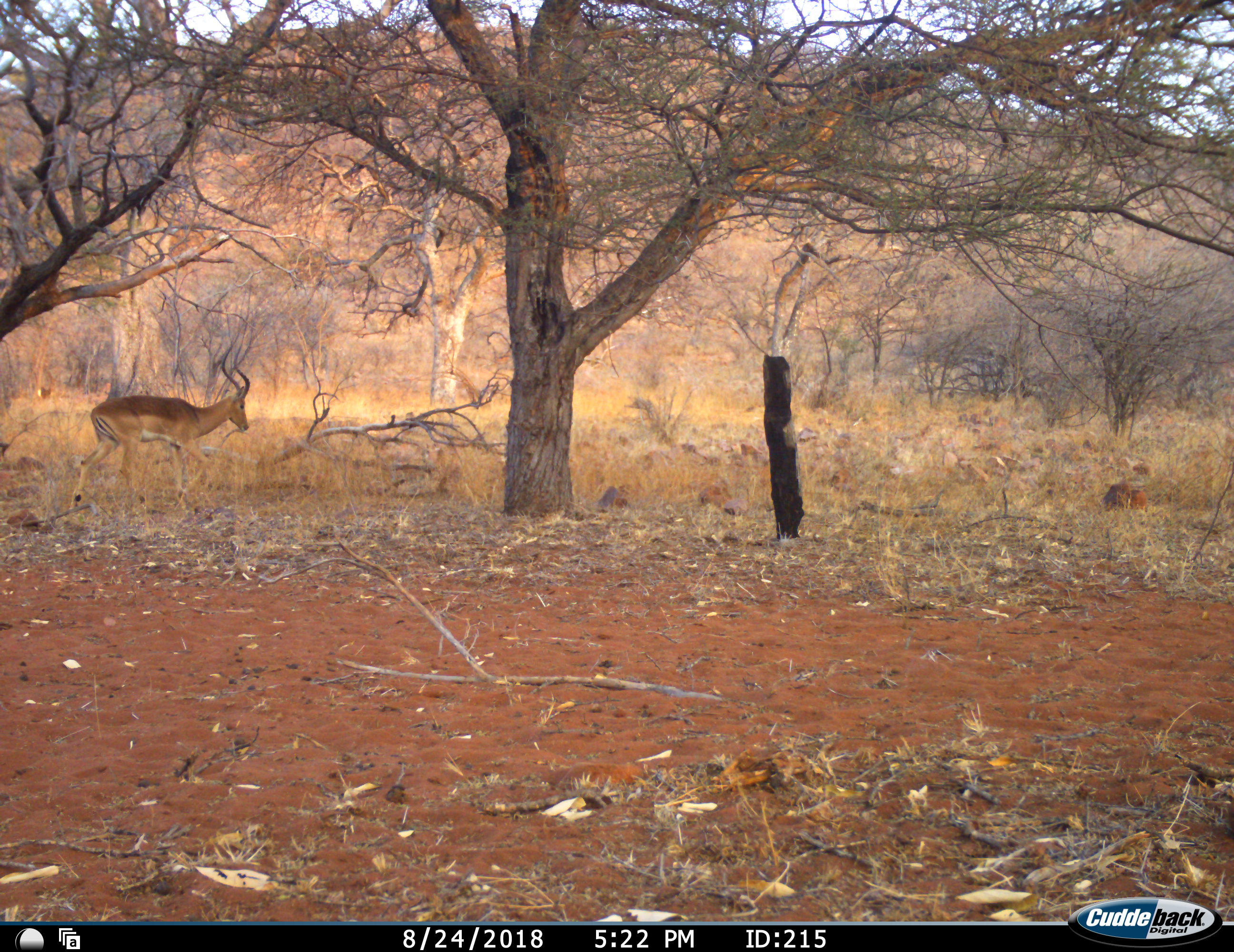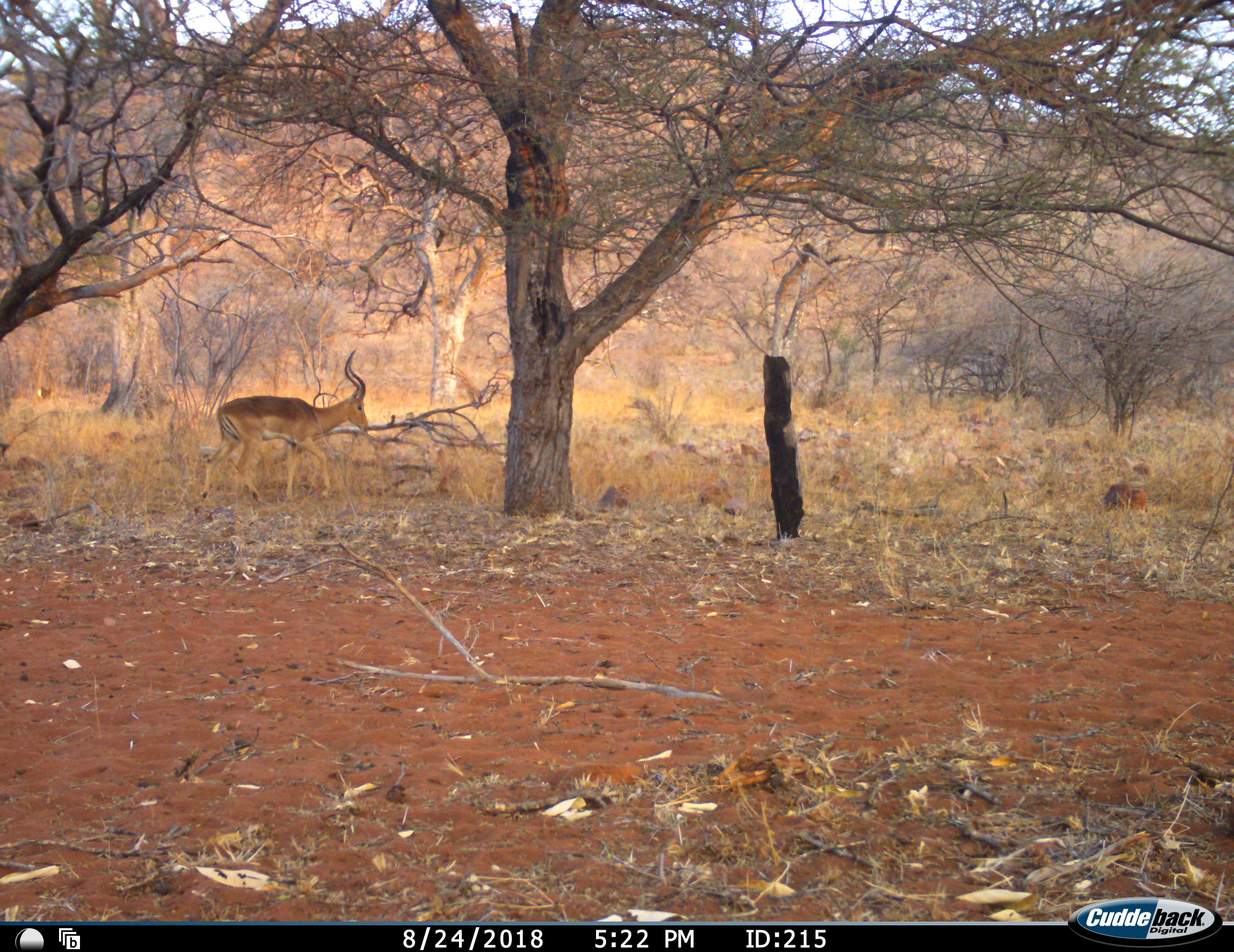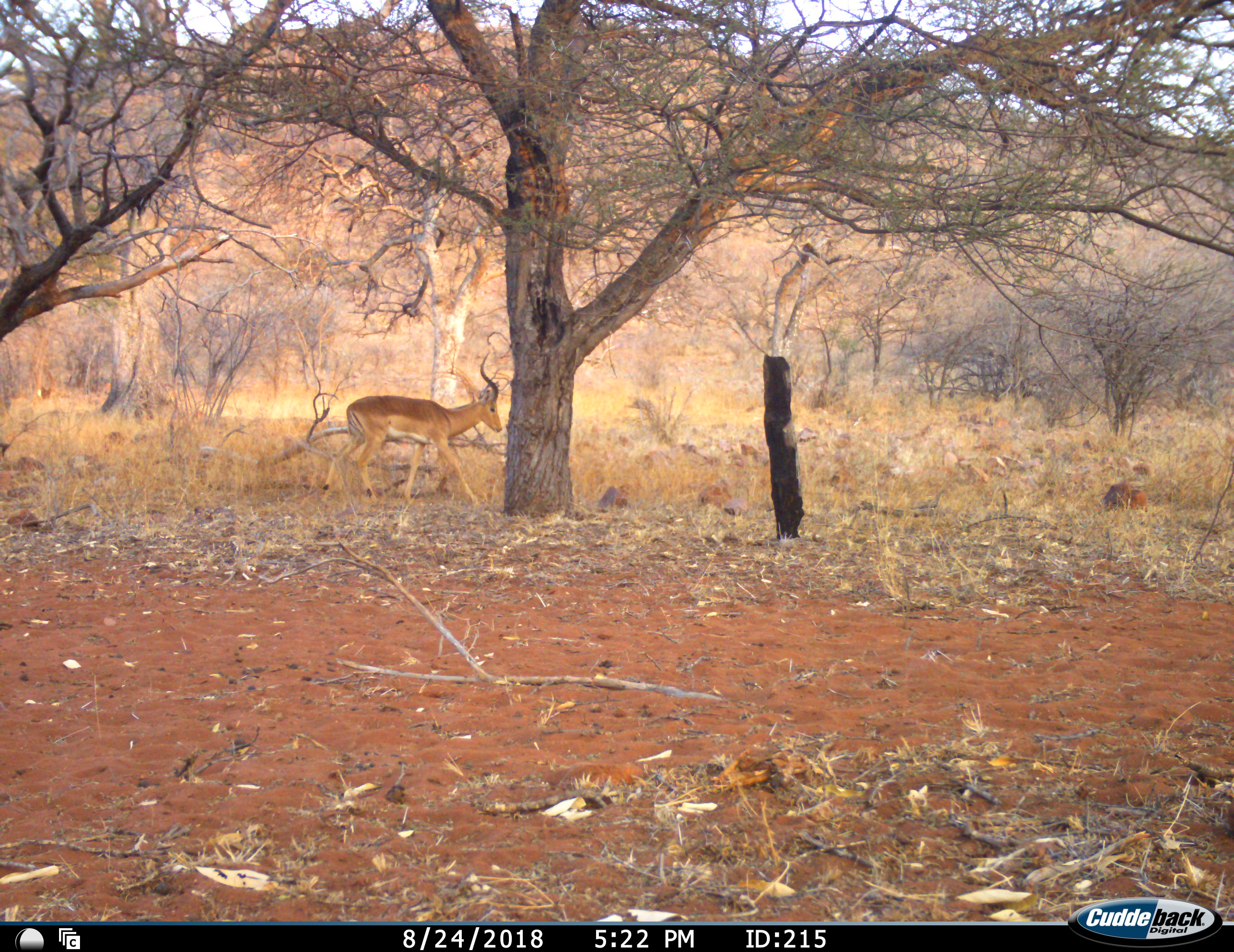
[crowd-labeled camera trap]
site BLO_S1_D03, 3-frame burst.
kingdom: Animalia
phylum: Chordata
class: Mammalia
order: Artiodactyla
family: Bovidae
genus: Aepyceros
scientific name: Aepyceros melampus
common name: impala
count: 1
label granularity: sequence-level